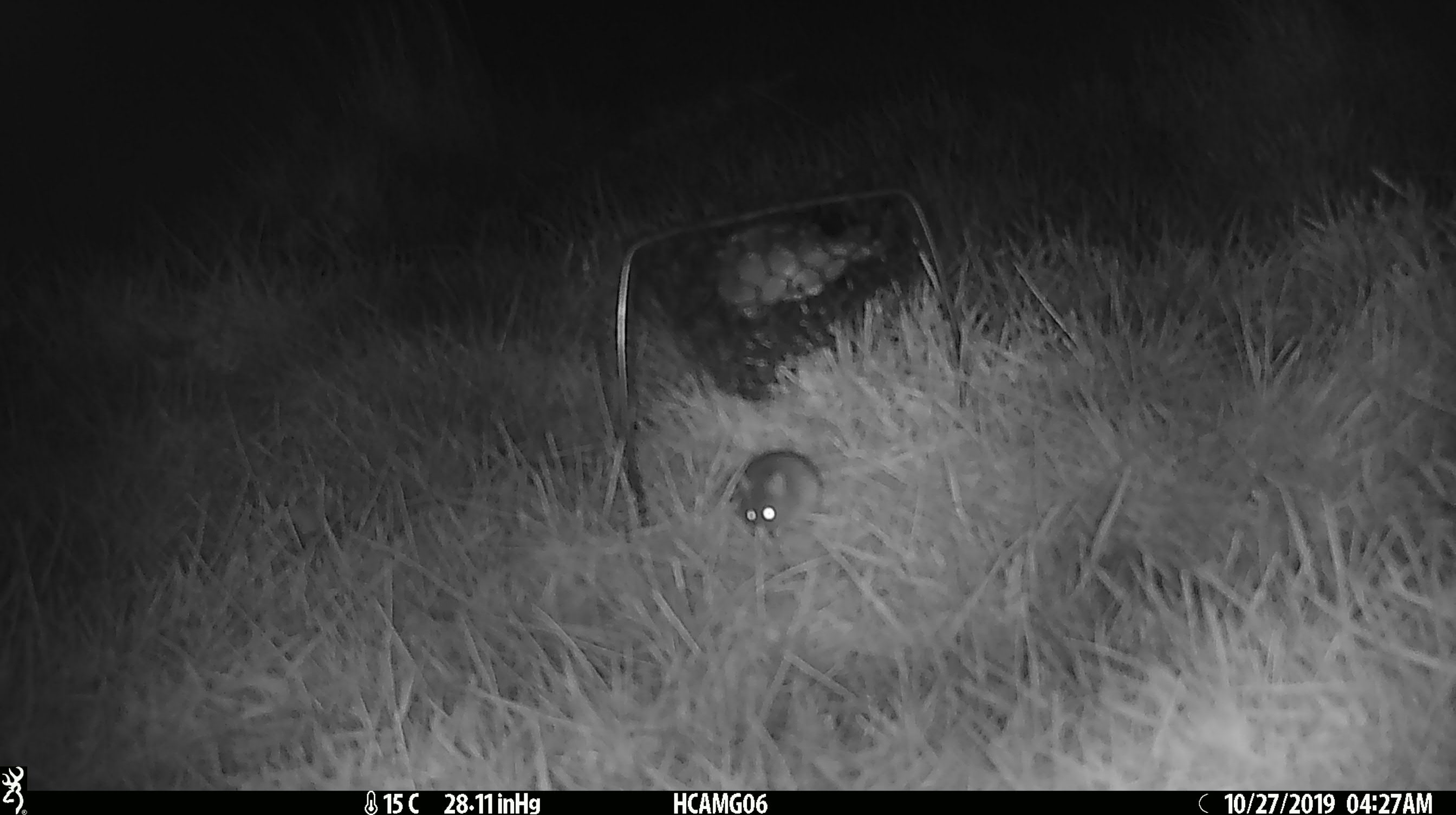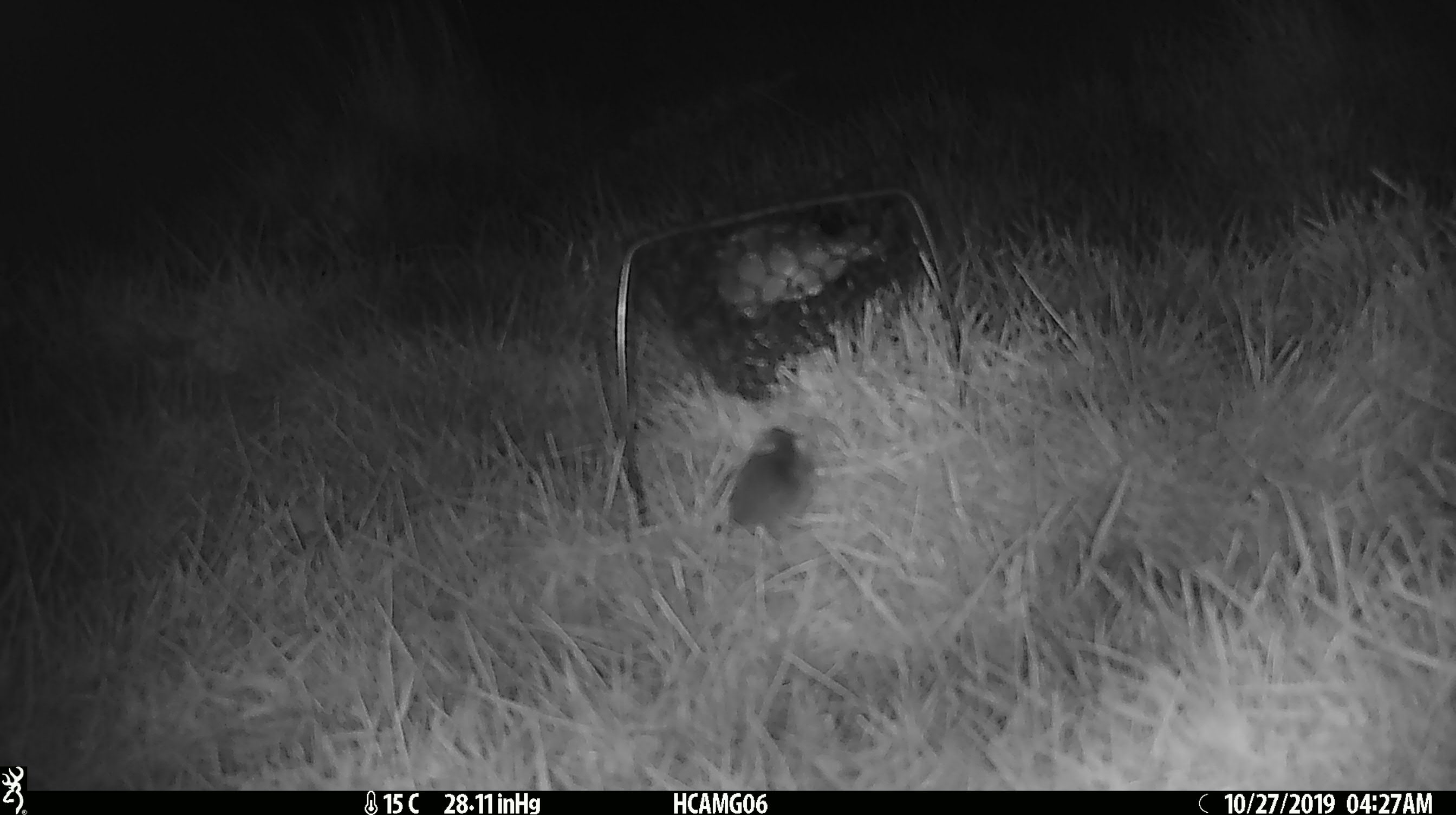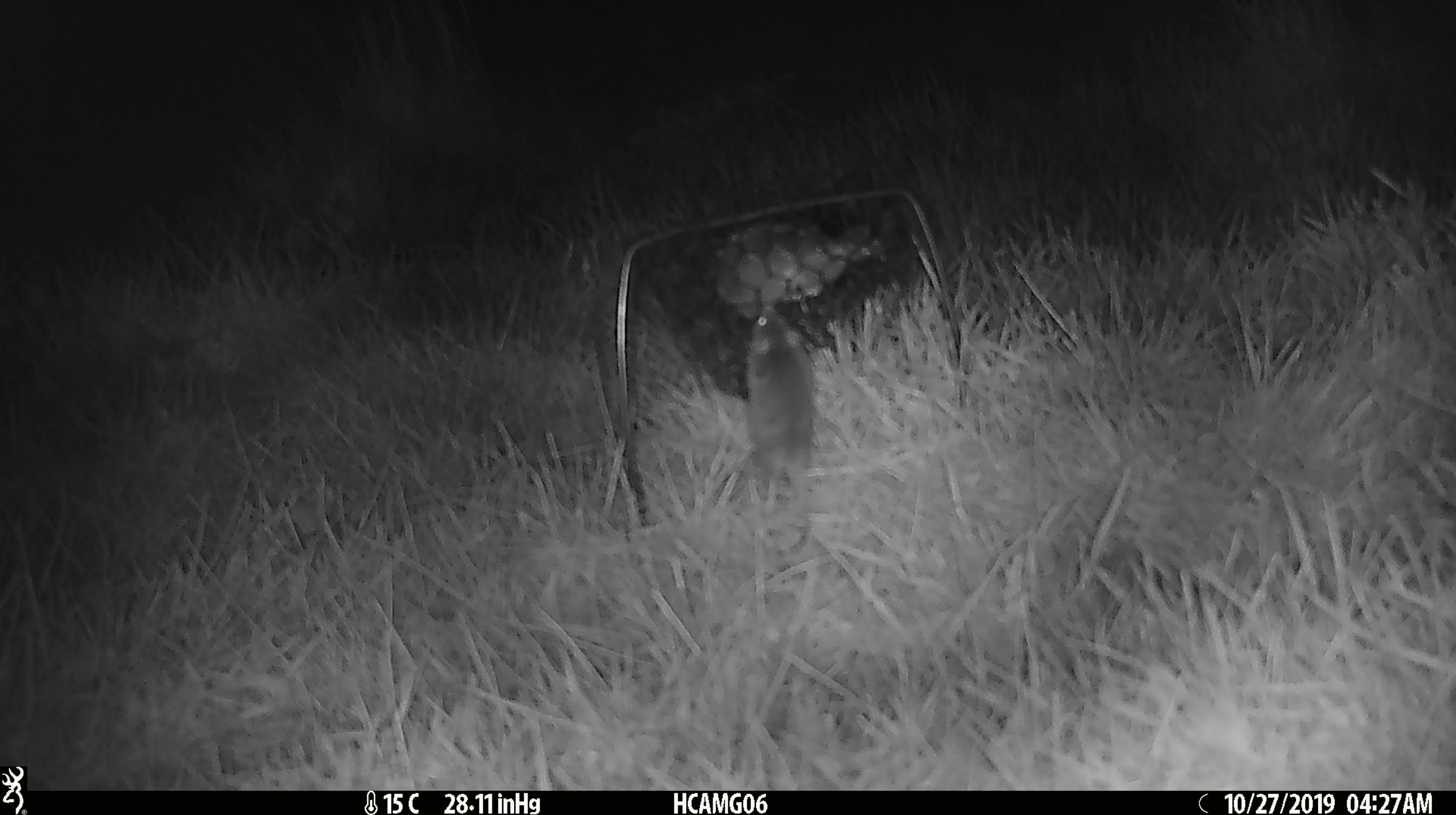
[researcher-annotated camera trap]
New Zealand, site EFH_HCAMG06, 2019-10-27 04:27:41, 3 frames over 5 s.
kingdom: Animalia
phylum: Chordata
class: Mammalia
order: Rodentia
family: Muridae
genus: Mus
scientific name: Mus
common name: mouse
Mouse (Mus).